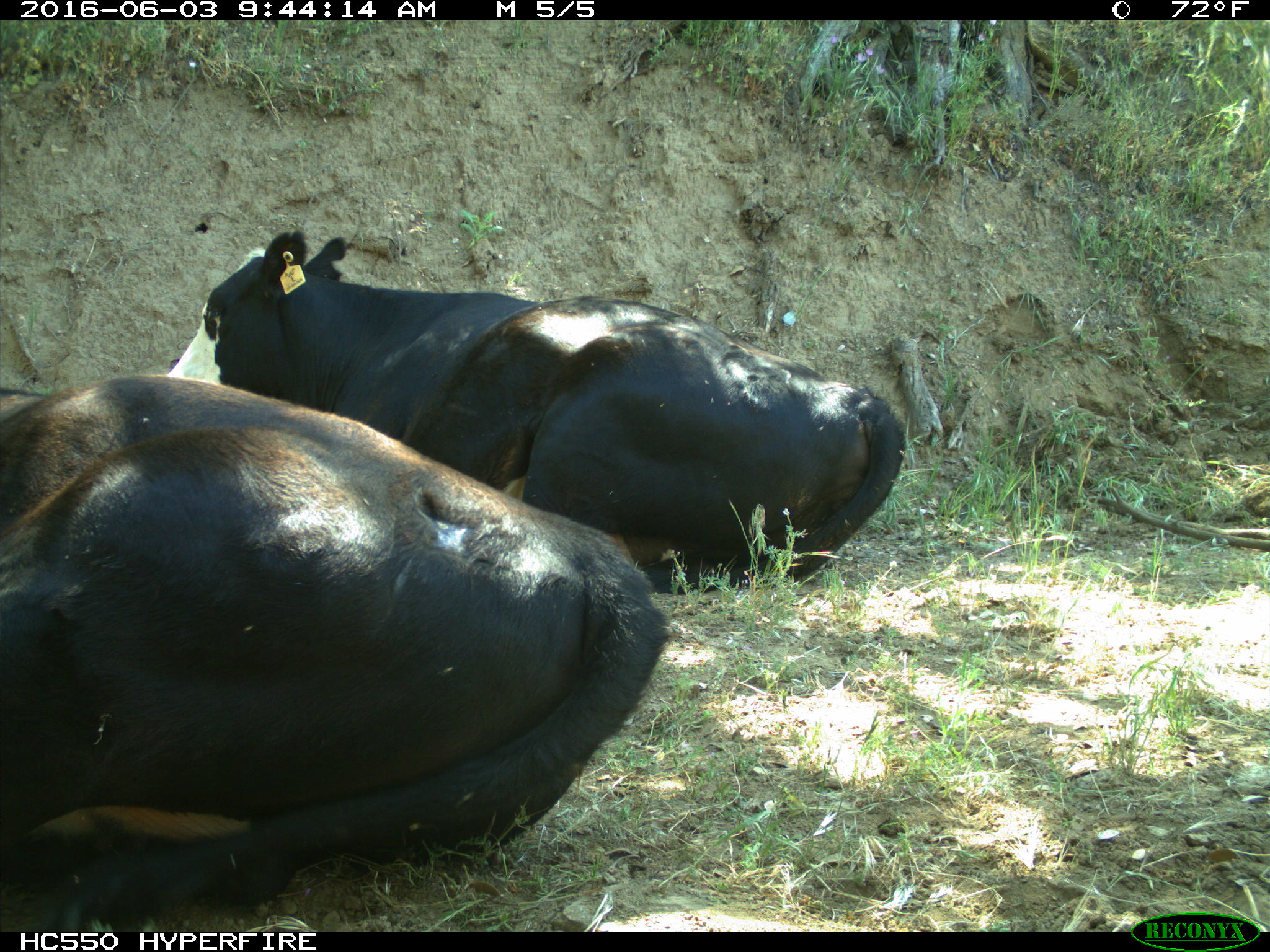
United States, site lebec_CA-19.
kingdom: Animalia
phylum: Chordata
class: Mammalia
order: Artiodactyla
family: Bovidae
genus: Bos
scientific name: Bos taurus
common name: domestic cow